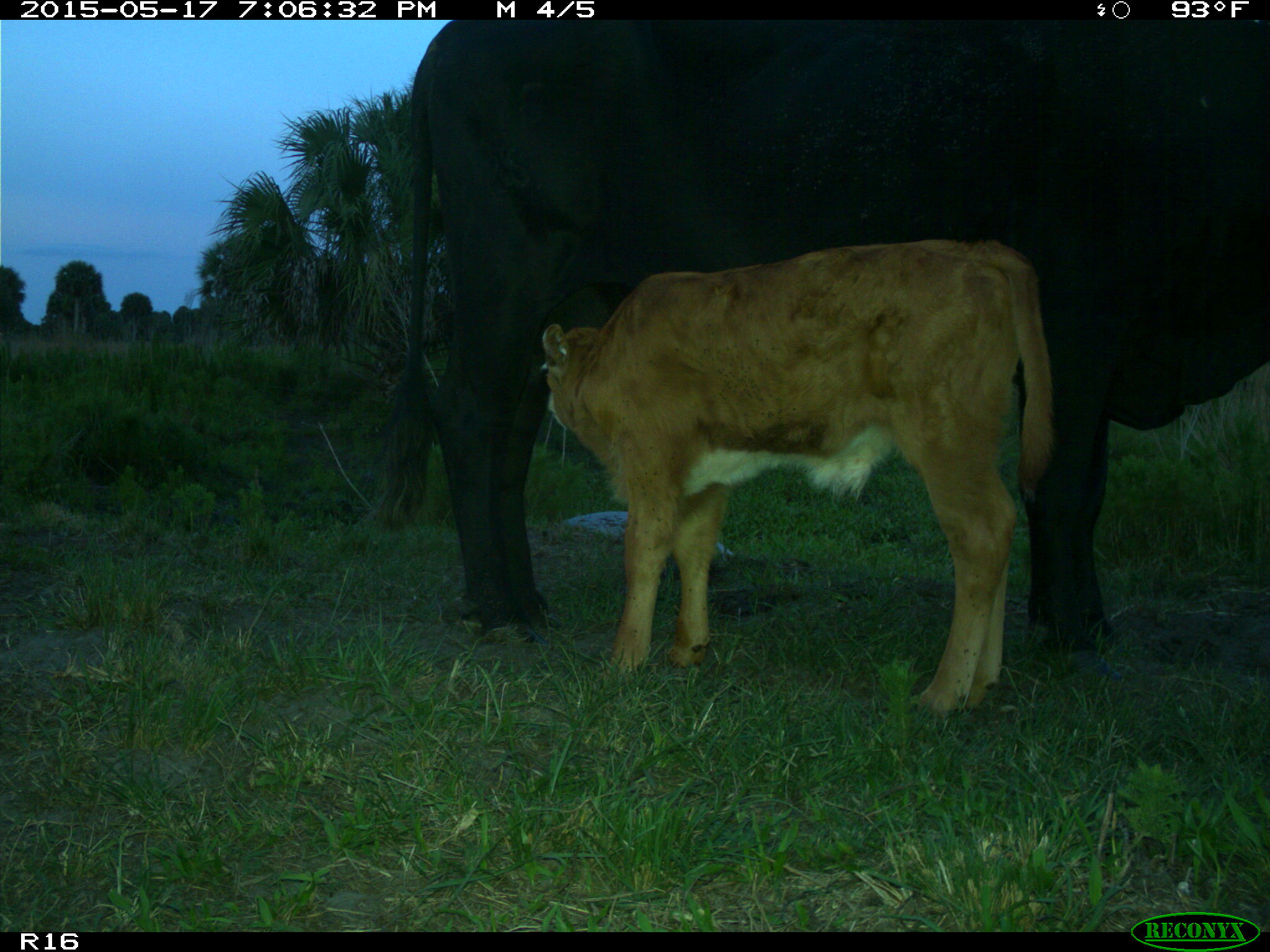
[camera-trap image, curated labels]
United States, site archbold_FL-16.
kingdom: Animalia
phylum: Chordata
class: Mammalia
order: Artiodactyla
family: Bovidae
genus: Bos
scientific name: Bos taurus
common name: domestic cow